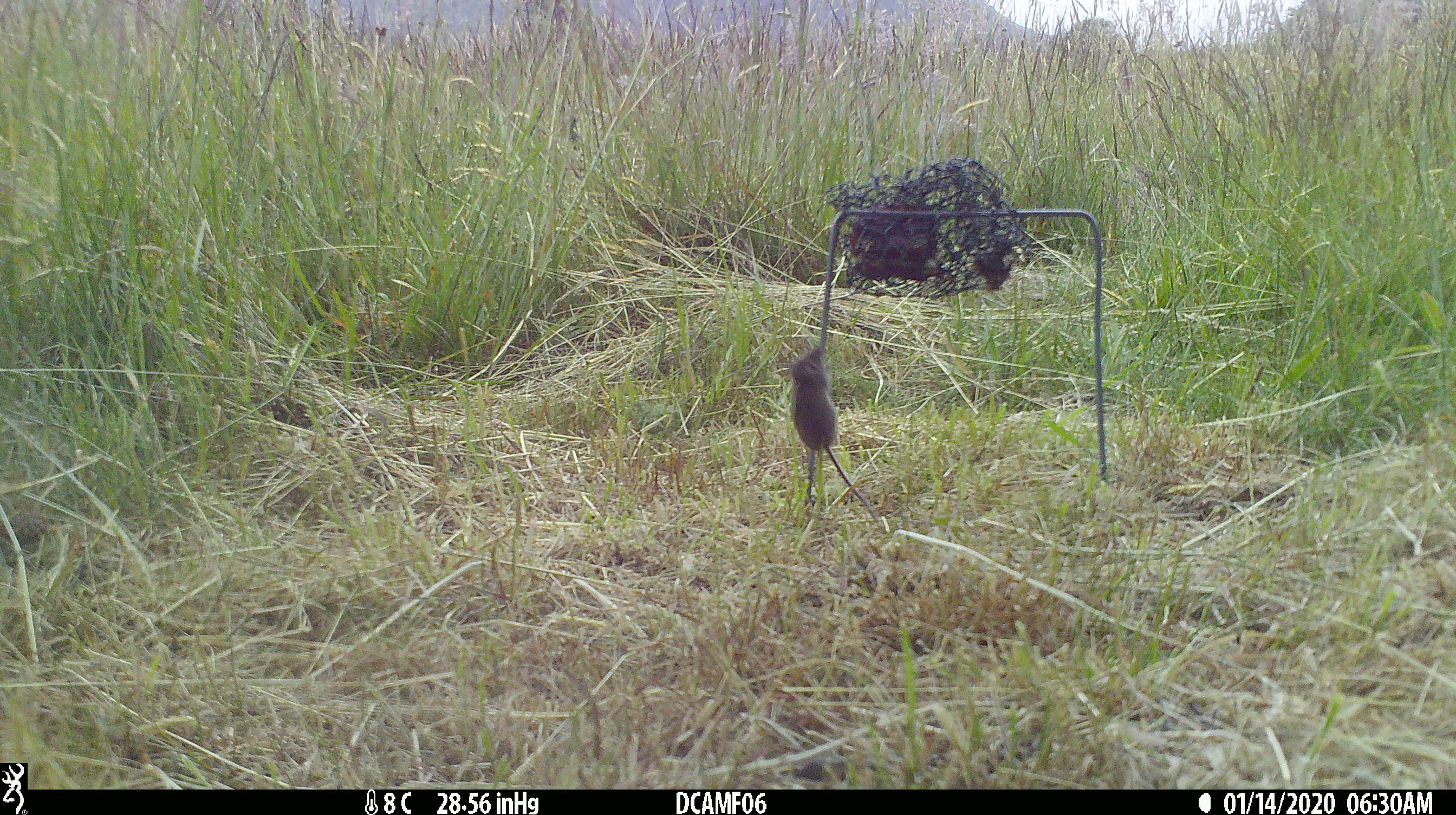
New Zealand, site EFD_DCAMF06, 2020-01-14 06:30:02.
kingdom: Animalia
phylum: Chordata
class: Mammalia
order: Rodentia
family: Muridae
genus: Mus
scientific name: Mus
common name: mouse